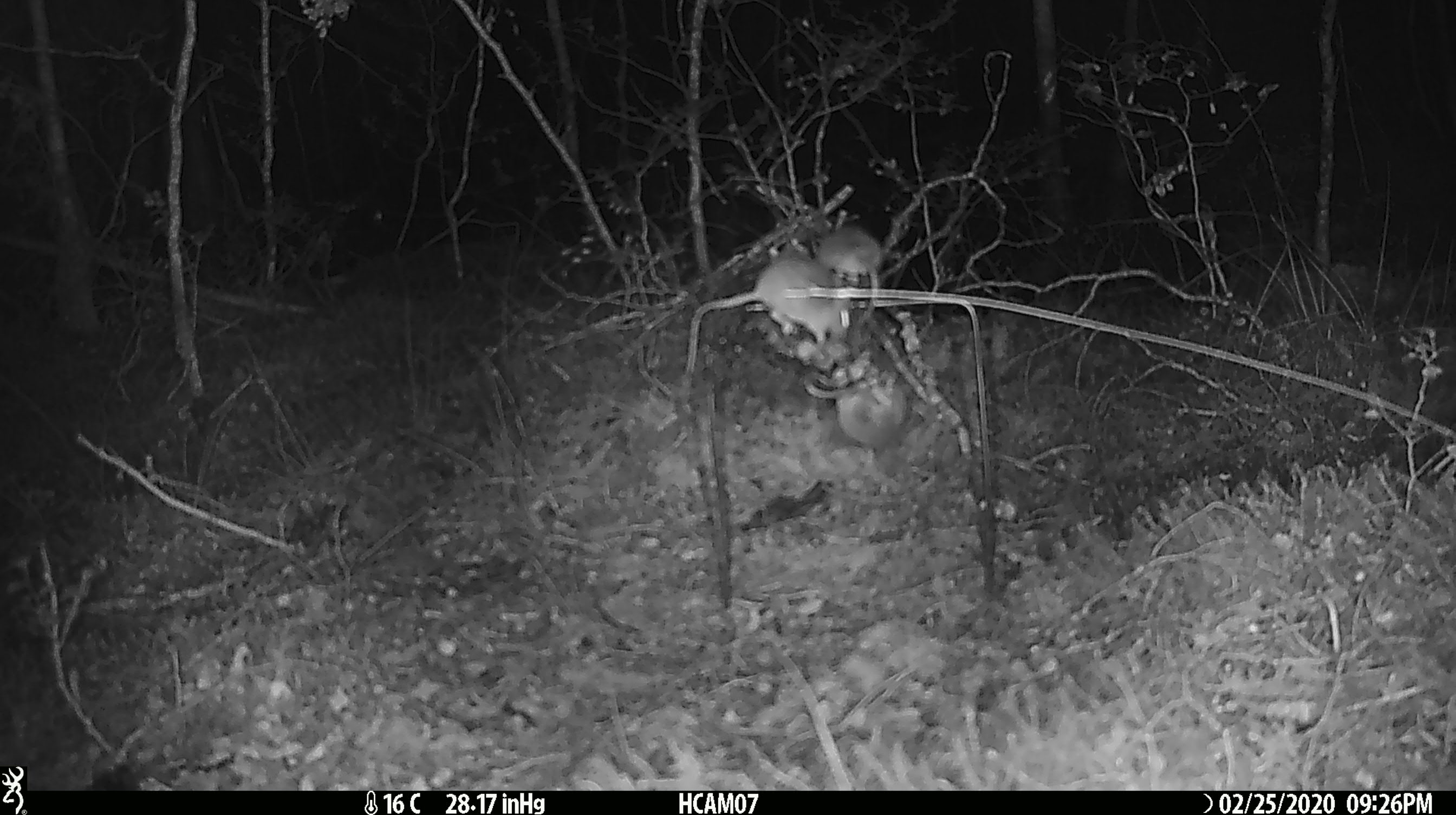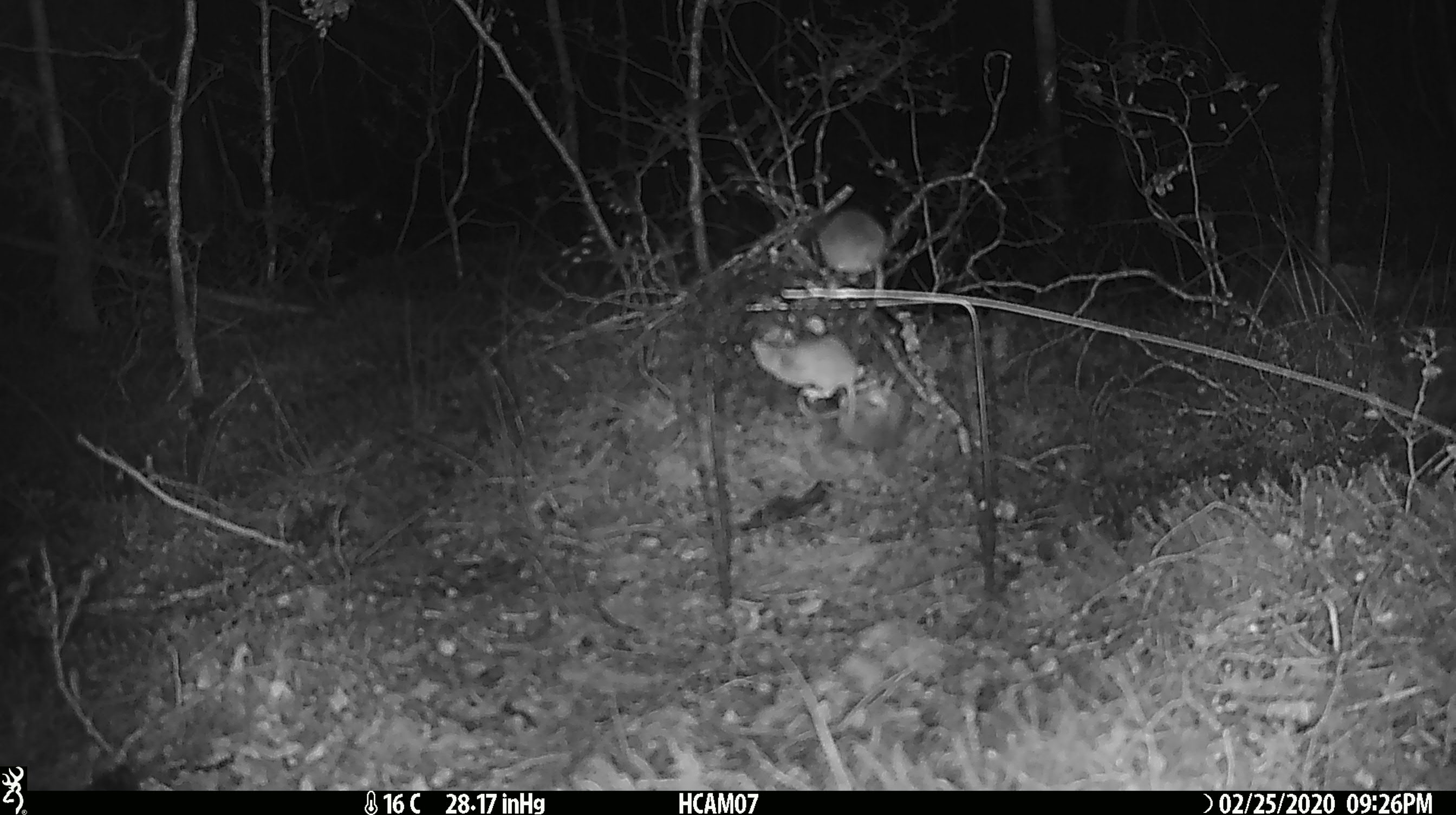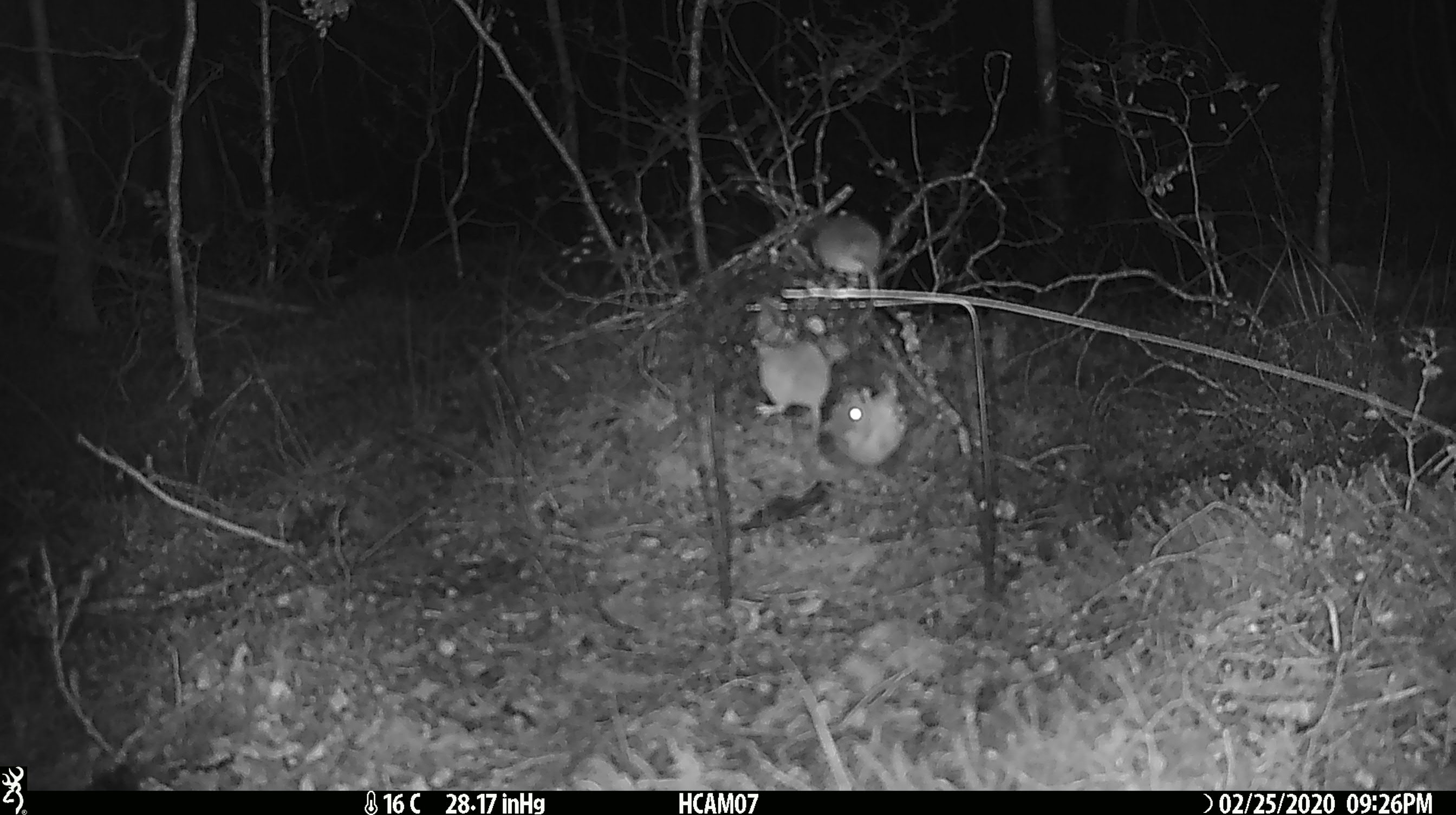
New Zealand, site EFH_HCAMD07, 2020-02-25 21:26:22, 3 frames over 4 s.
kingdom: Animalia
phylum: Chordata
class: Mammalia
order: Rodentia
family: Muridae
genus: Mus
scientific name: Mus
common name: mouse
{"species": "mouse (Mus)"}